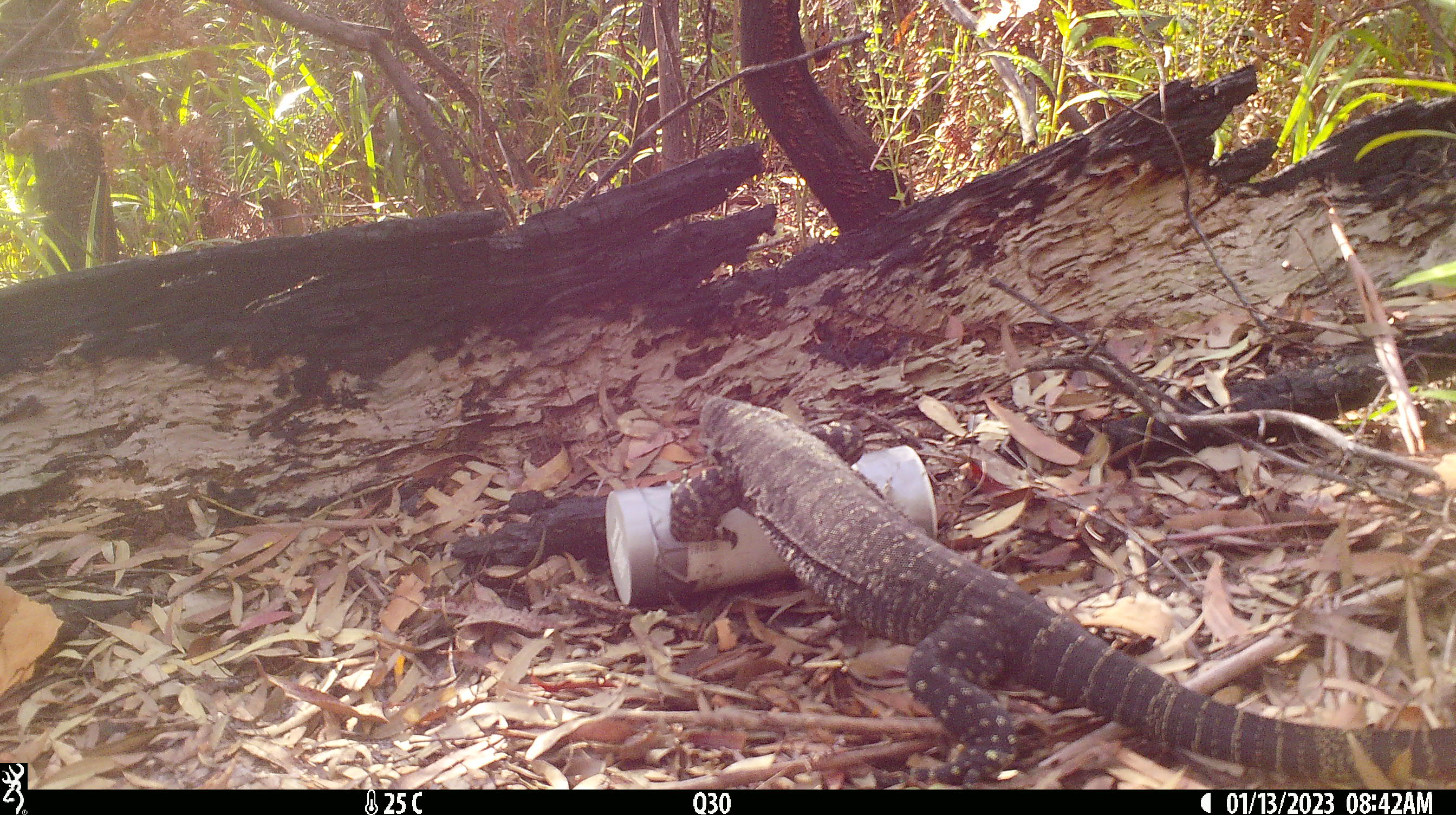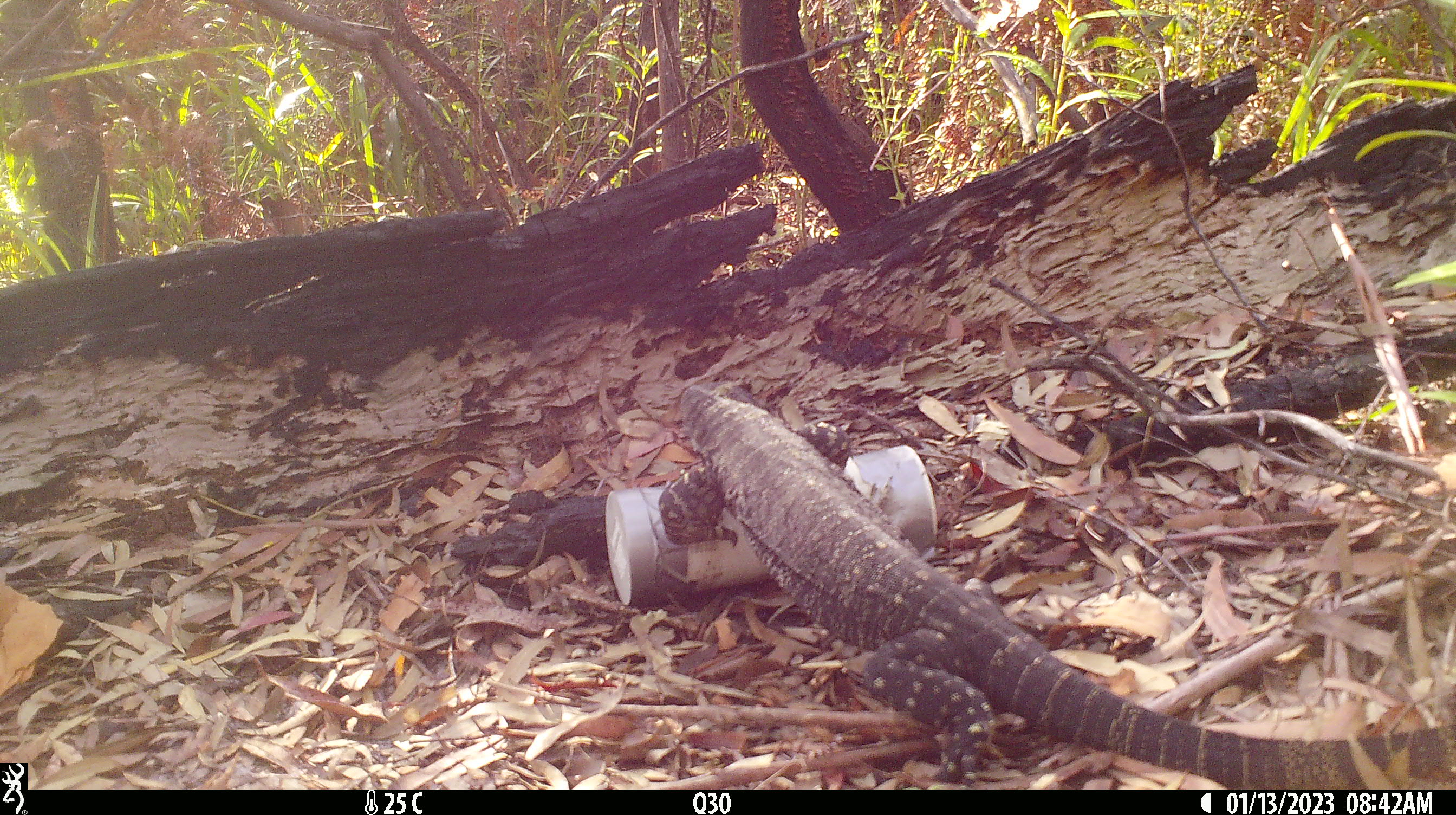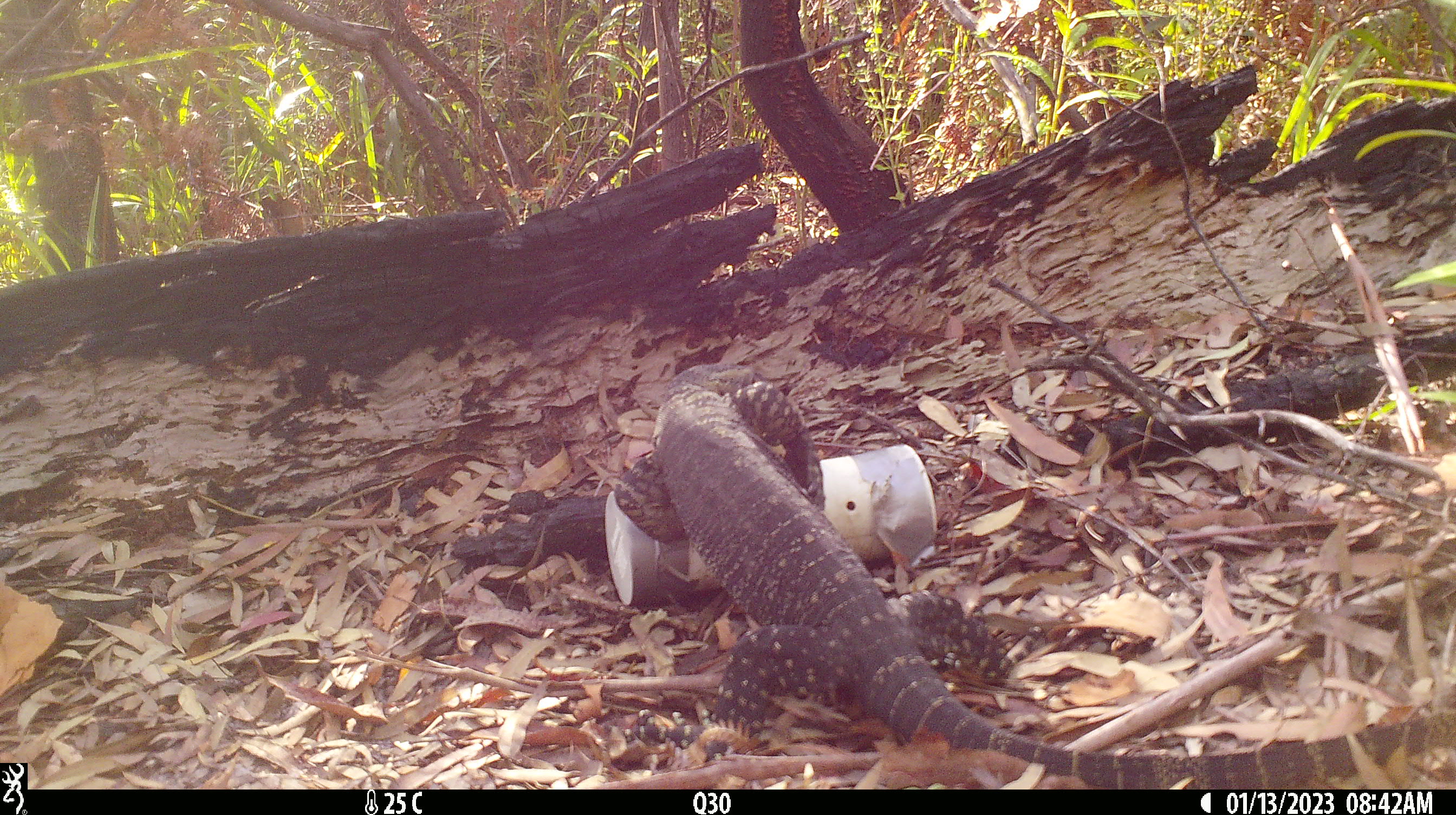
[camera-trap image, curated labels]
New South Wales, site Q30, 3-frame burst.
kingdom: Animalia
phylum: Chordata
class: Reptilia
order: Squamata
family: Varanidae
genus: Varanus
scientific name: Varanus varius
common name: lace monitor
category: goanna